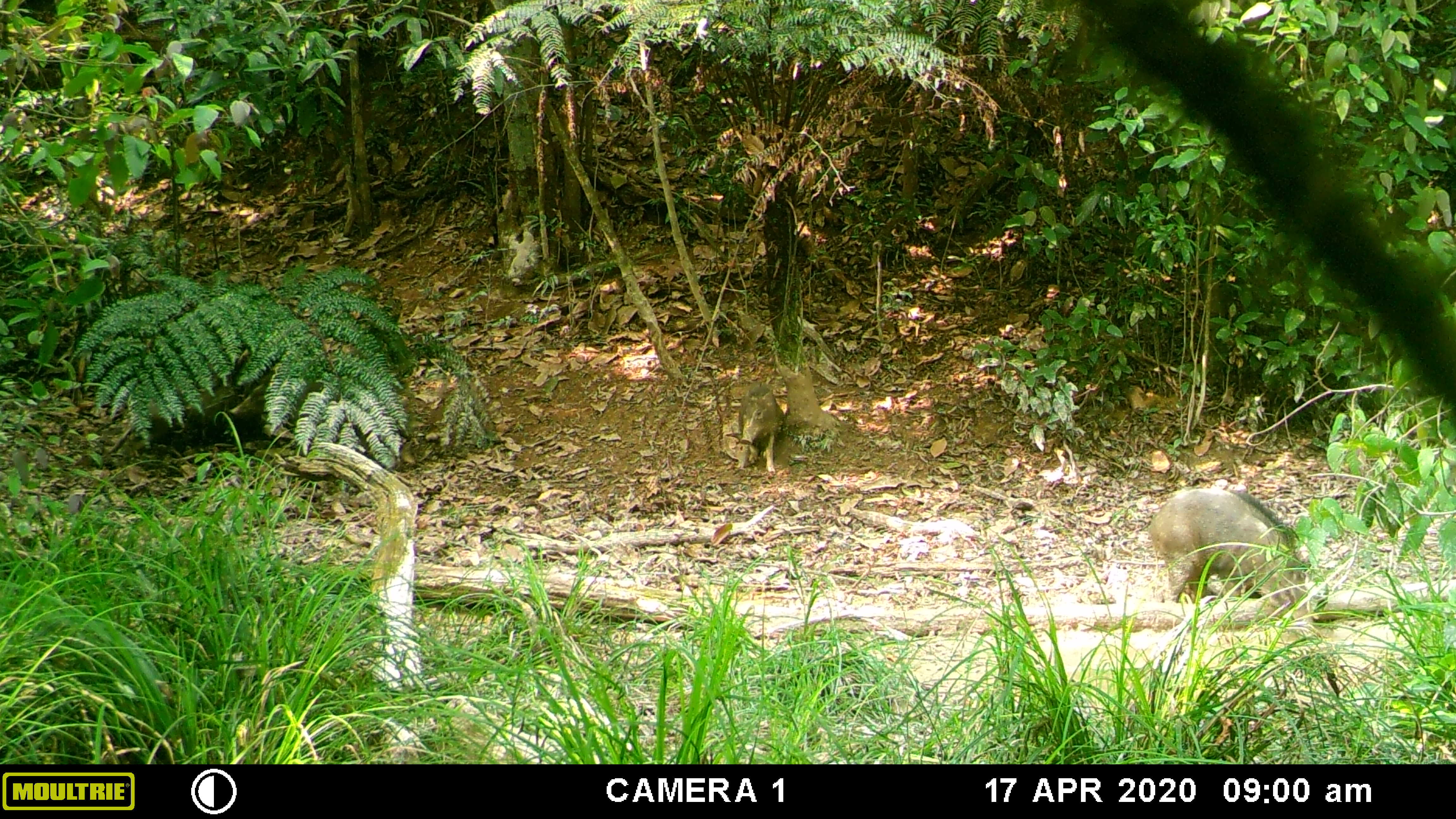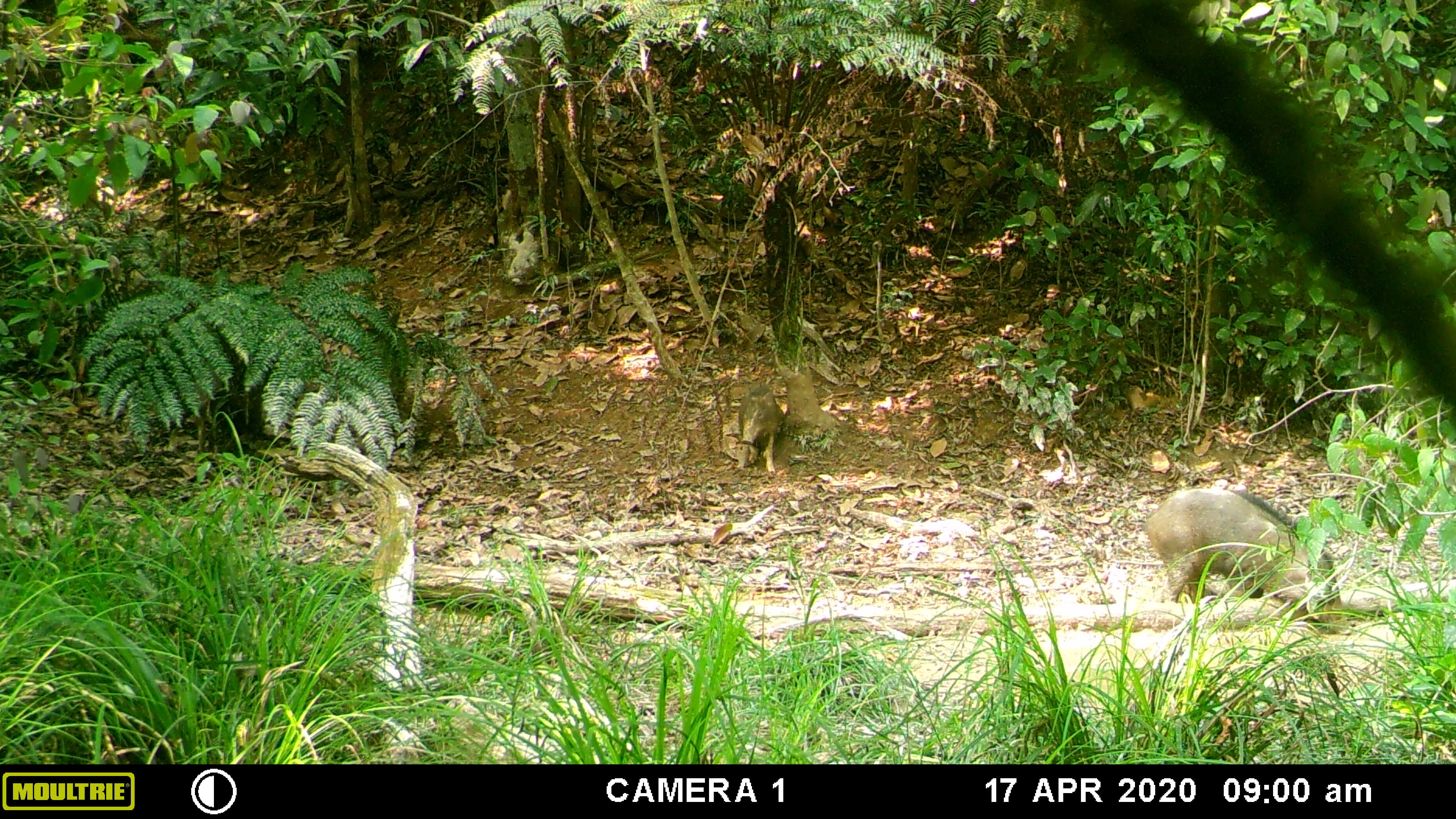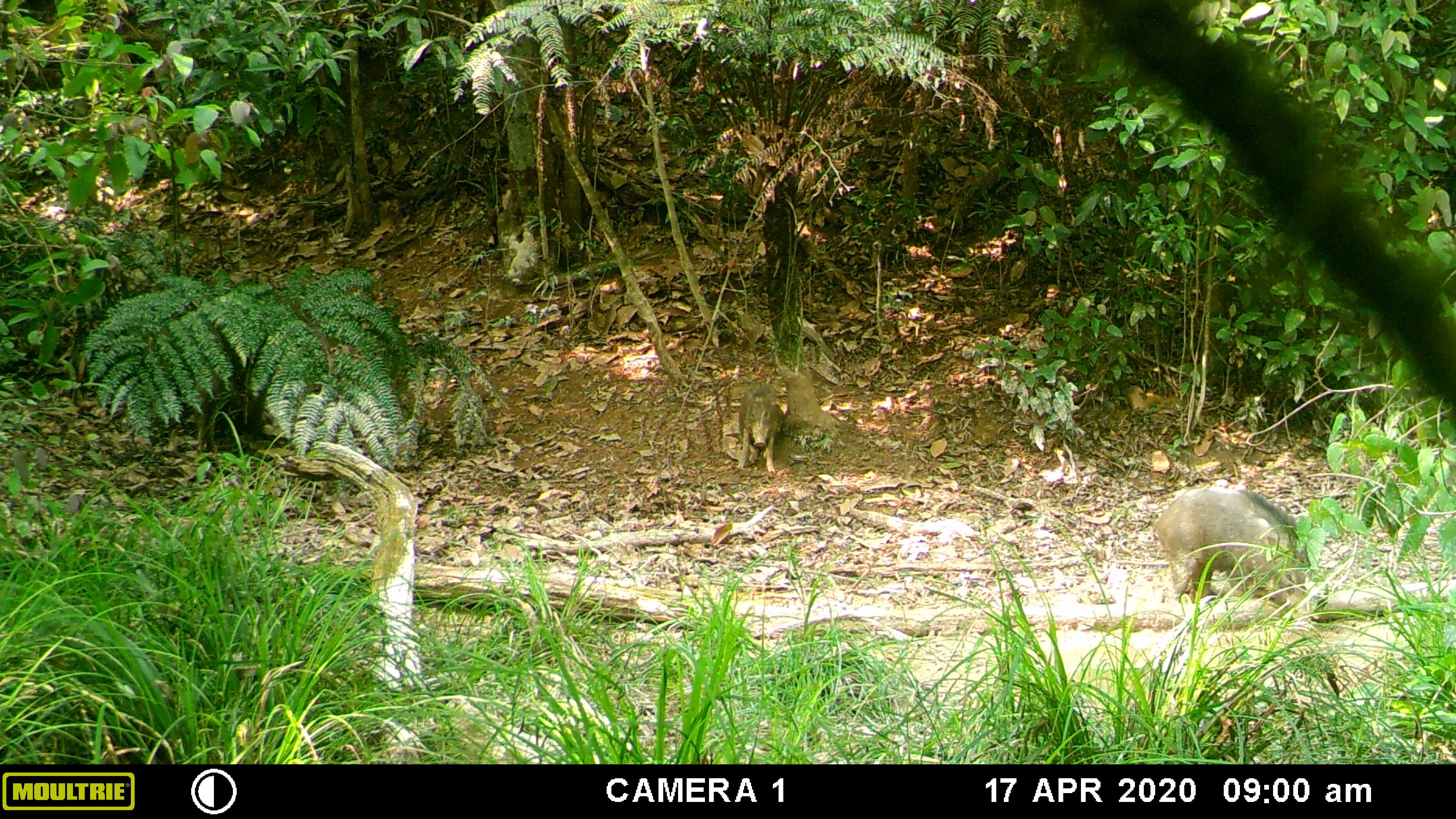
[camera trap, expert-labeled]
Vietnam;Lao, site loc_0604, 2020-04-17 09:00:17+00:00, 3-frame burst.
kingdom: Animalia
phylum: Chordata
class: Mammalia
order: Artiodactyla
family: Suidae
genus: Sus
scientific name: Sus scrofa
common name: eurasian wild pig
Eurasian wild pig (Sus scrofa). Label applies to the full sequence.